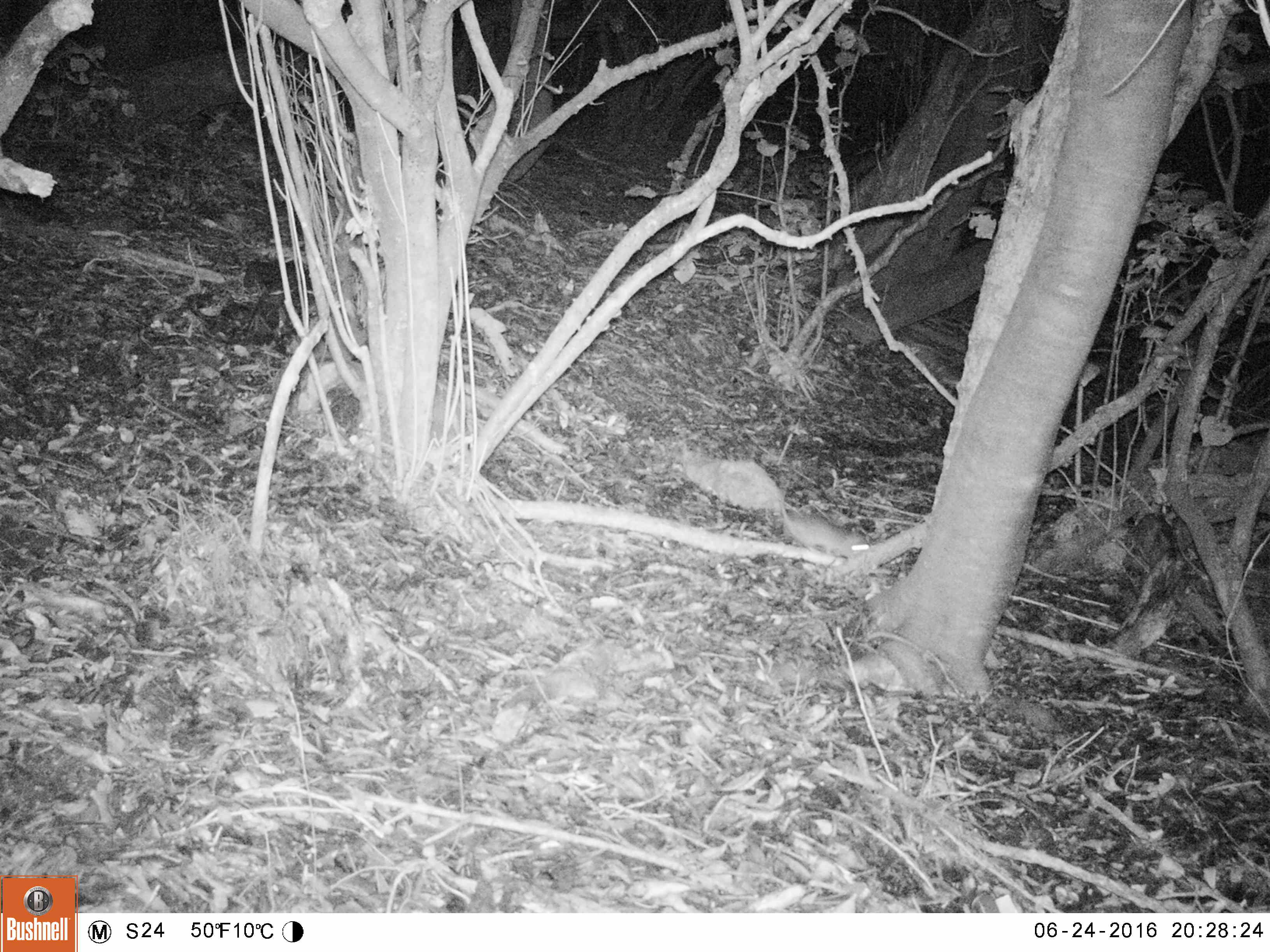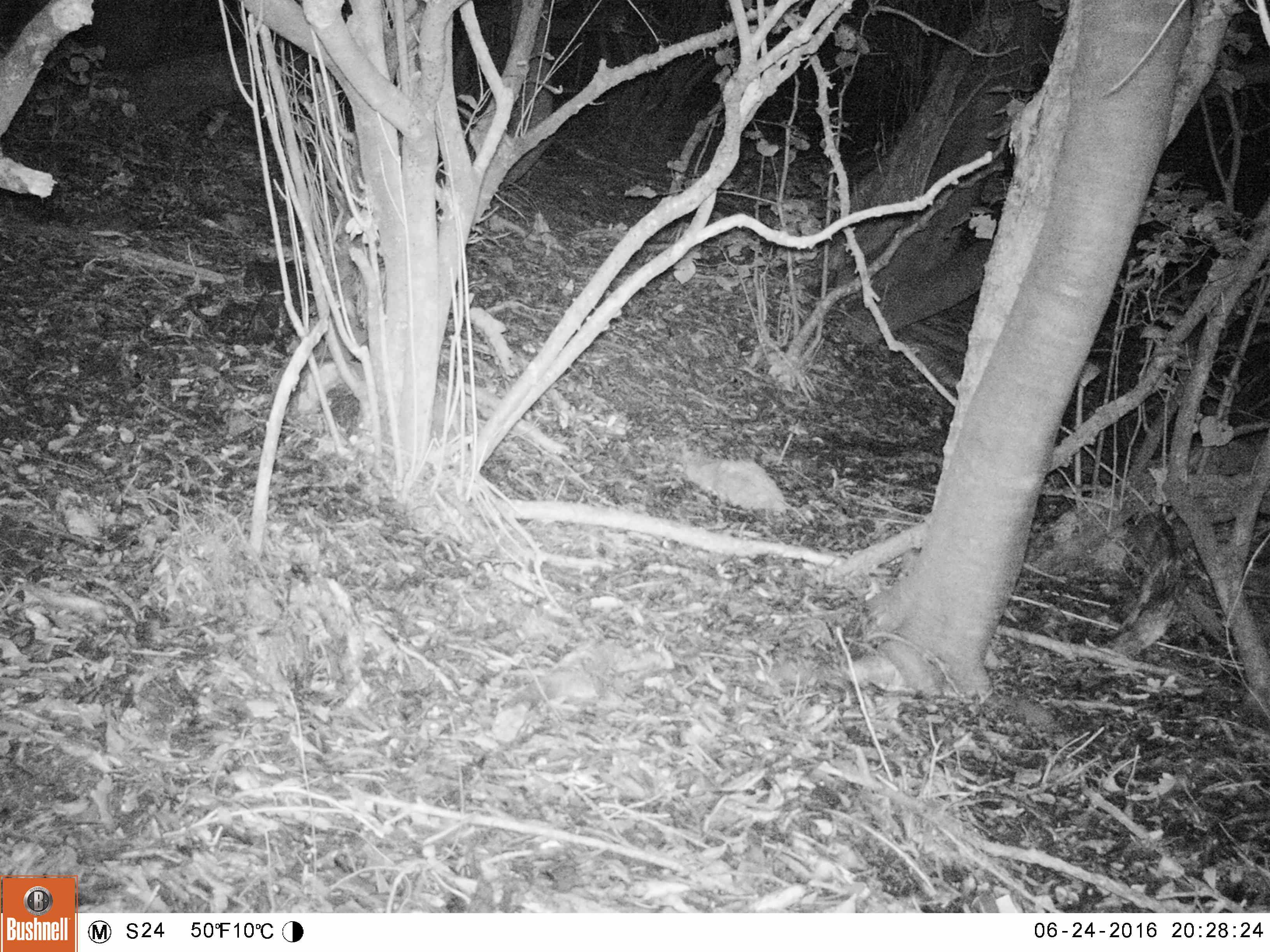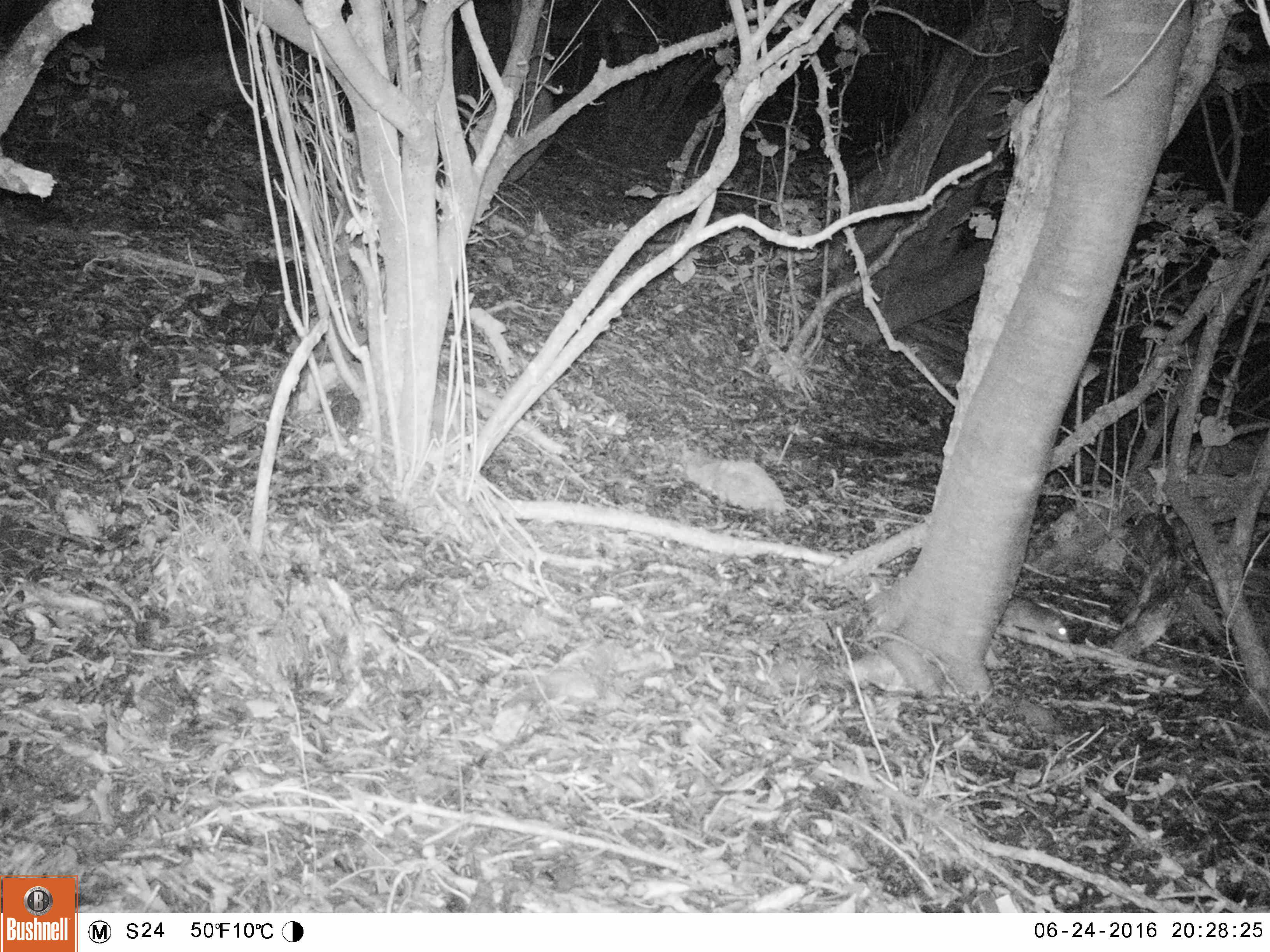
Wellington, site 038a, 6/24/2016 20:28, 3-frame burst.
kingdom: Animalia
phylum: Chordata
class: Mammalia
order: Rodentia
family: Muridae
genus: Rattus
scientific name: Rattus rattus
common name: ship rat